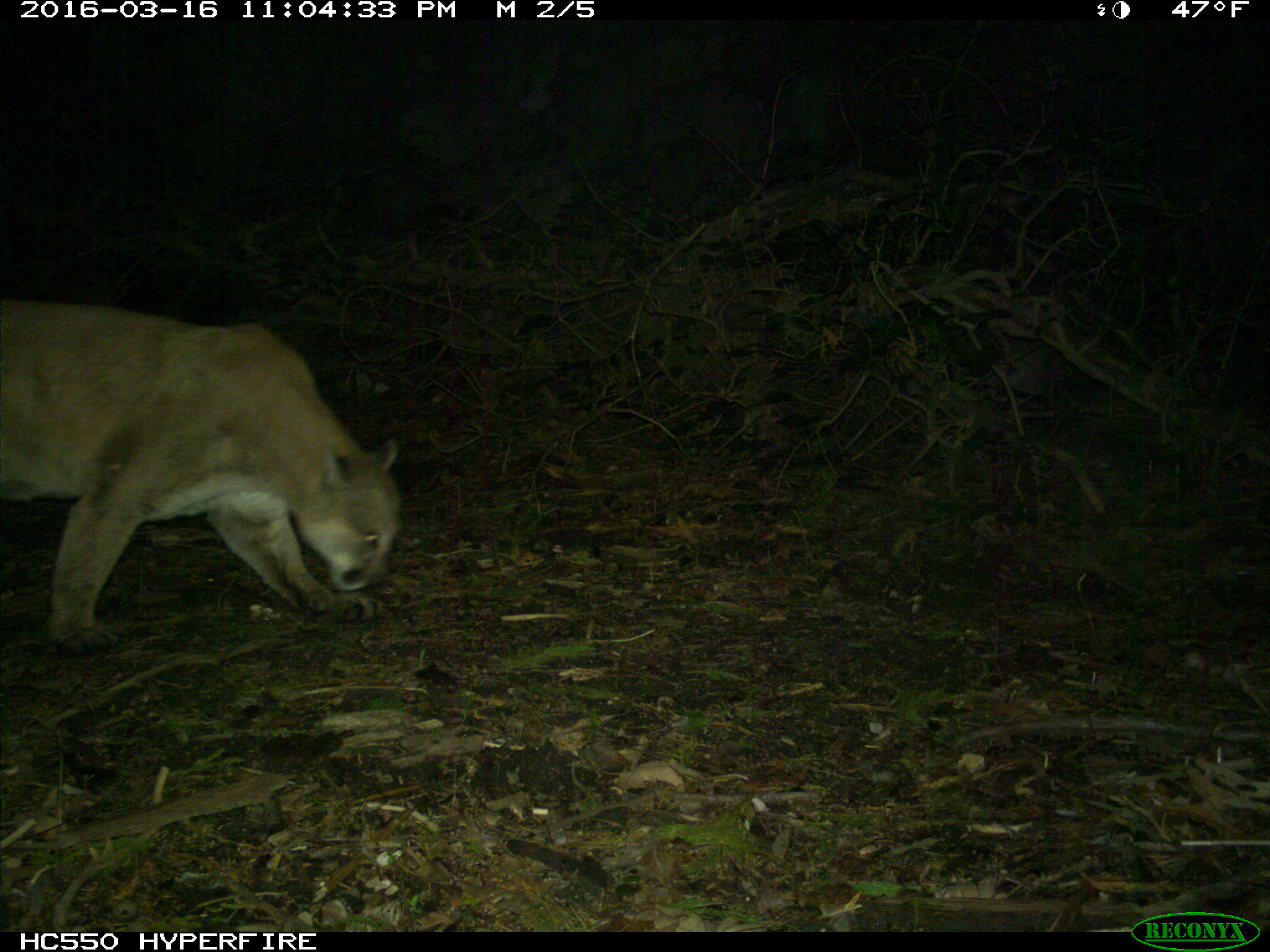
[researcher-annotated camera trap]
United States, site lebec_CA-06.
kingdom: Animalia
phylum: Chordata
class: Mammalia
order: Carnivora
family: Felidae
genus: Puma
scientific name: Puma concolor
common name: mountain lion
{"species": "Puma concolor (mountain lion)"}